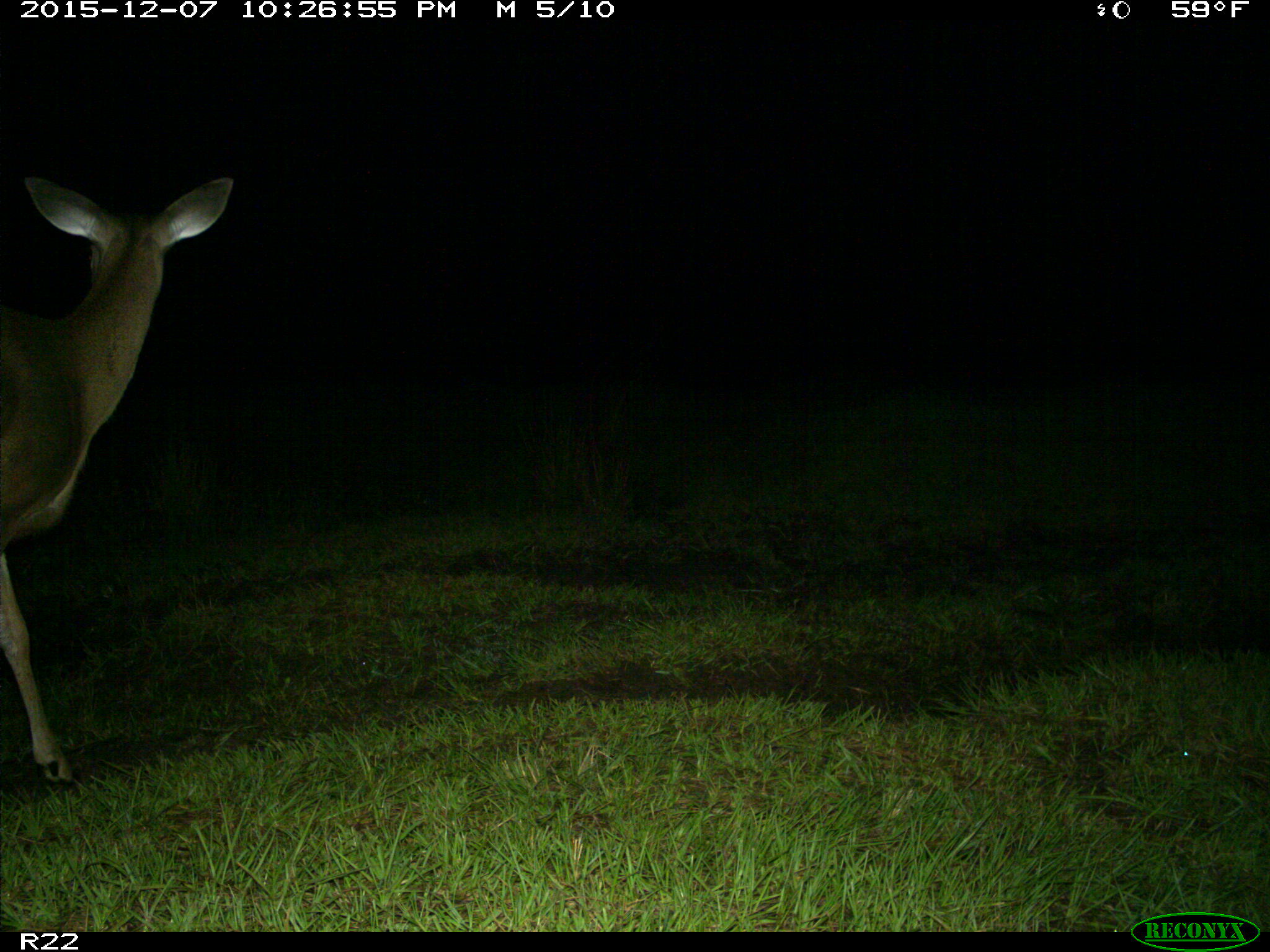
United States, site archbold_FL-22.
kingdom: Animalia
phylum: Chordata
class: Mammalia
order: Artiodactyla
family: Cervidae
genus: Odocoileus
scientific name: Odocoileus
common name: deer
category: unidentified deer